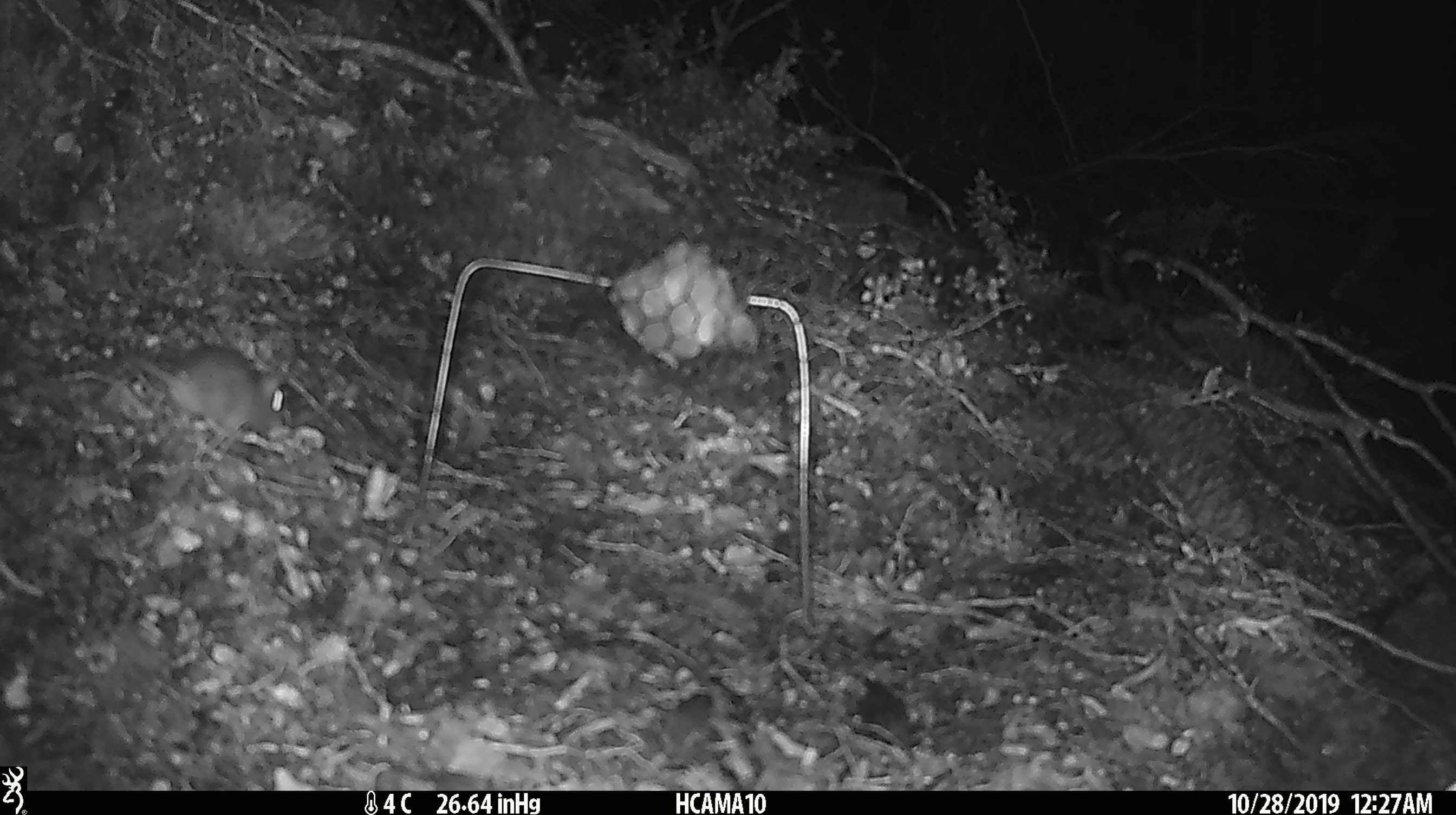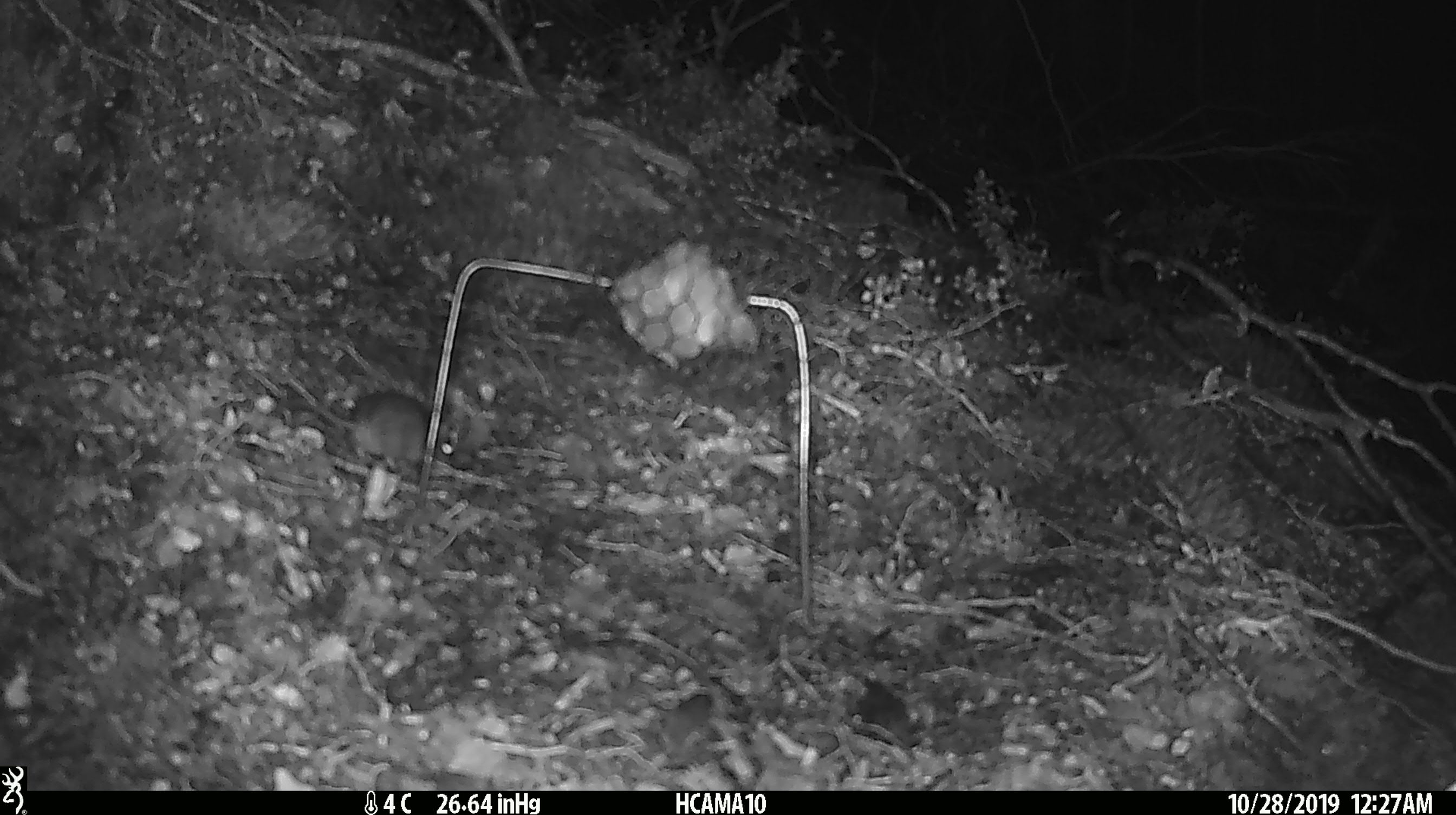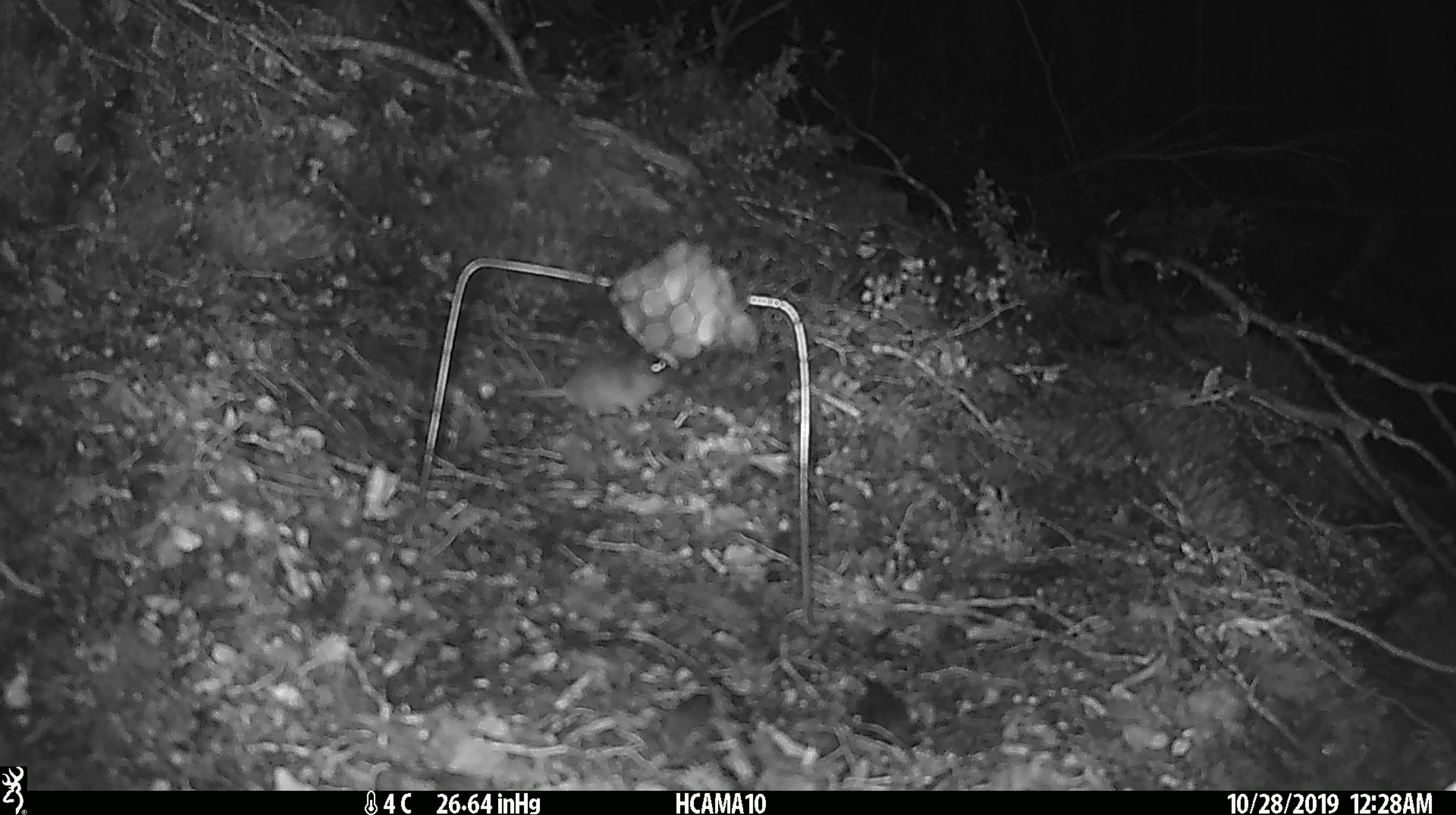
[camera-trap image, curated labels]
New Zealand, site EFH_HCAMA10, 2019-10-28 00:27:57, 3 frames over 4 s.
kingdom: Animalia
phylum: Chordata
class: Mammalia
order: Rodentia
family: Muridae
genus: Mus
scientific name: Mus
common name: mouse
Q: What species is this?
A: Mouse (Mus).